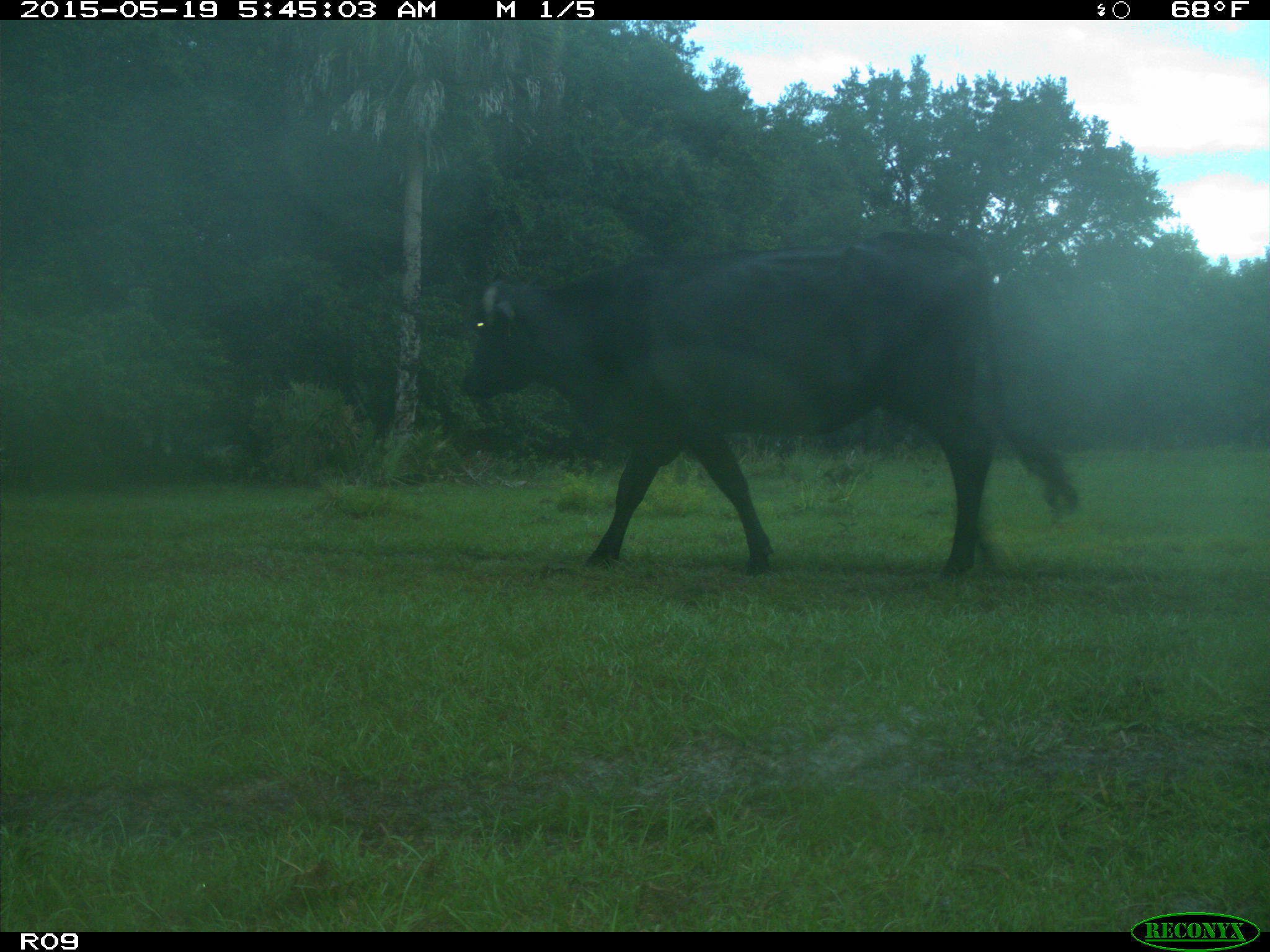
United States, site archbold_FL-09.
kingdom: Animalia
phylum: Chordata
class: Mammalia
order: Artiodactyla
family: Bovidae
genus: Bos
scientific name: Bos taurus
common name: domestic cow